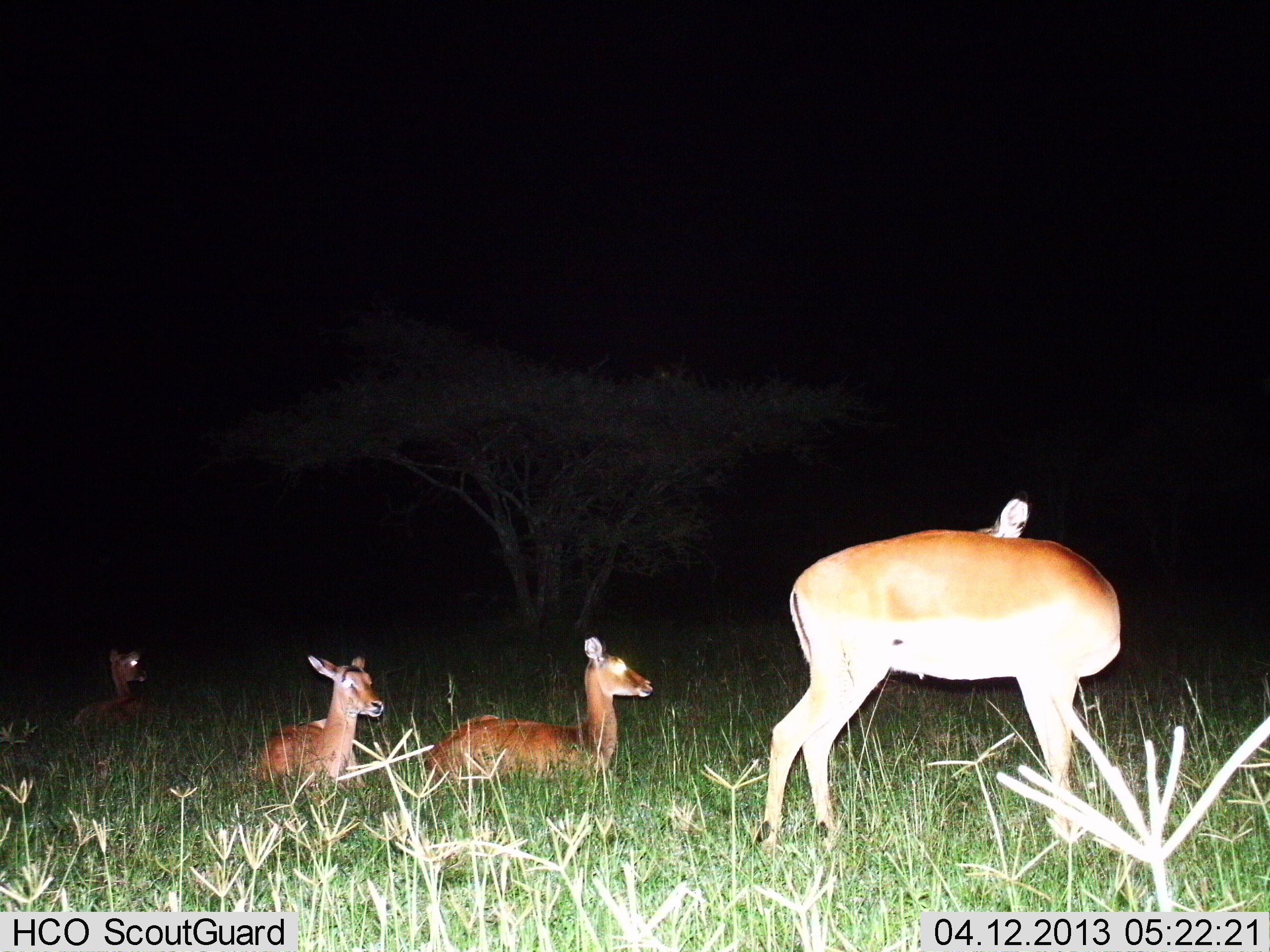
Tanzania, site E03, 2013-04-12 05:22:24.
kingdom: Animalia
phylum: Chordata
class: Mammalia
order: Artiodactyla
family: Bovidae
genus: Aepyceros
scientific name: Aepyceros melampus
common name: impala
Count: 4.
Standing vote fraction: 100%.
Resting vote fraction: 100%.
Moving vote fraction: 0%.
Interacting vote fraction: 0%.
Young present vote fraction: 20%.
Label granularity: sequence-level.